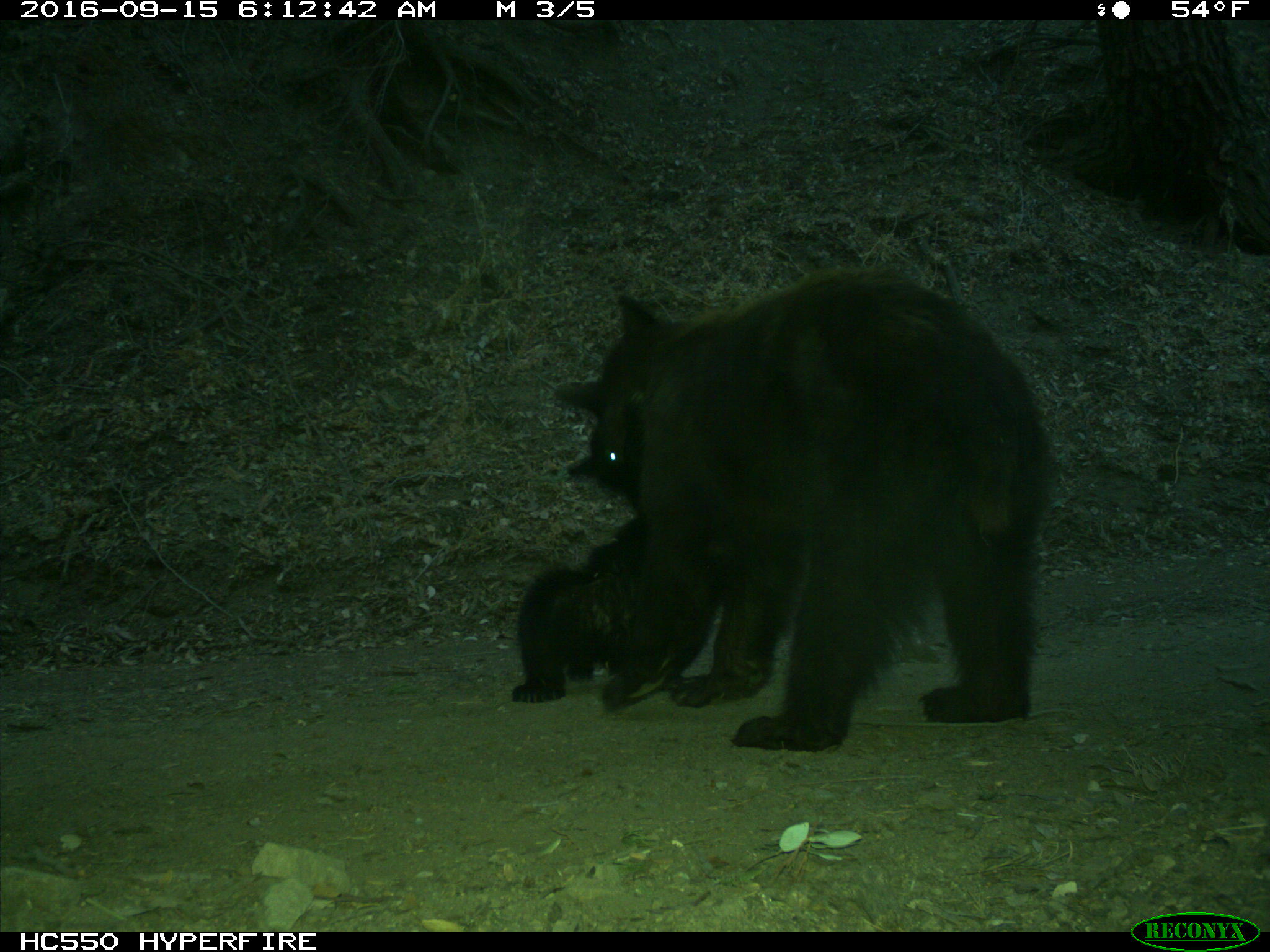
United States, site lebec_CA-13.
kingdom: Animalia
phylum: Chordata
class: Mammalia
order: Carnivora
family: Ursidae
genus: Ursus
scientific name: Ursus americanus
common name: american black bear